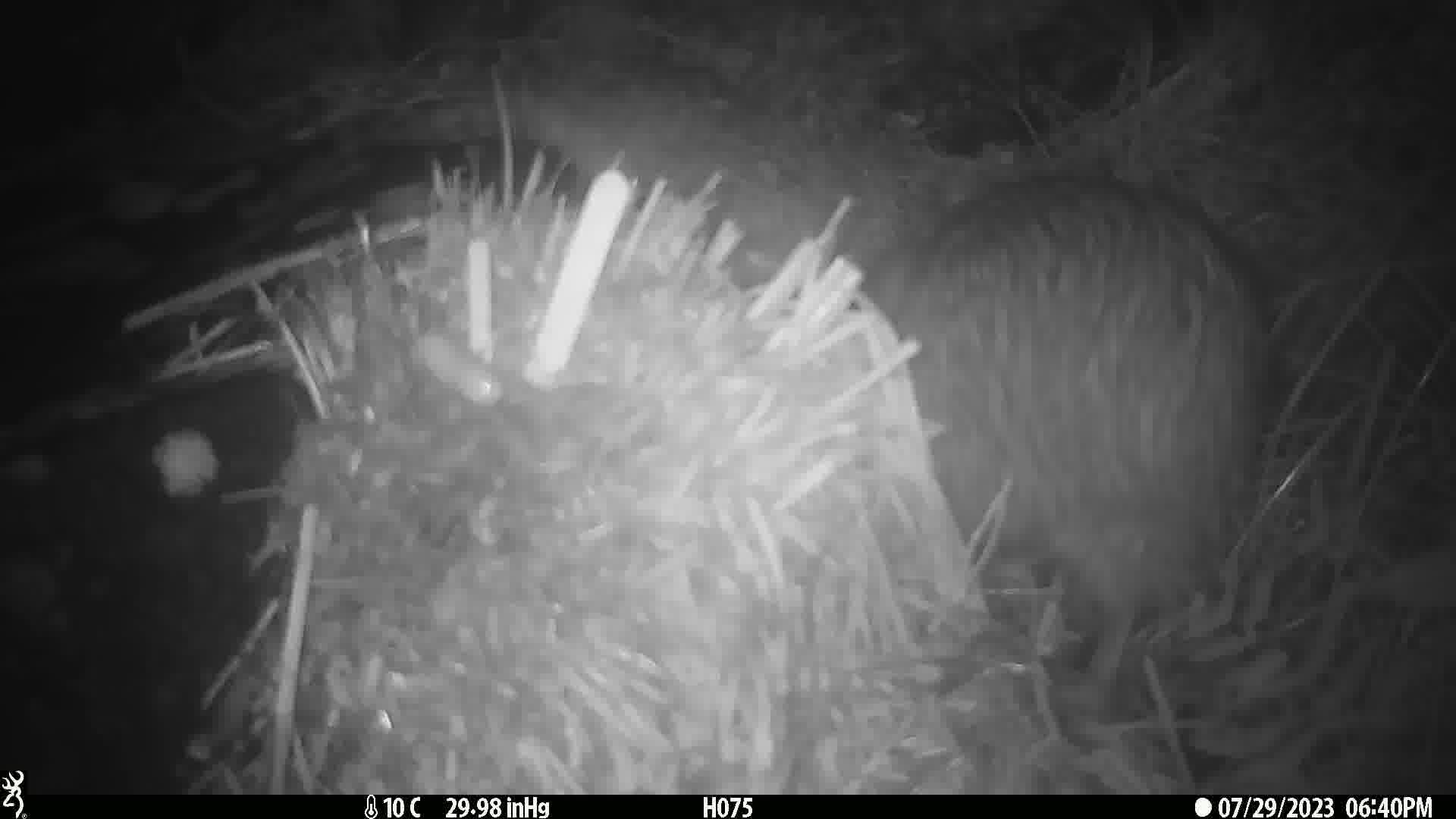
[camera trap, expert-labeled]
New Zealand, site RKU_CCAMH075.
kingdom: Animalia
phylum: Chordata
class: Aves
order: Apterygiformes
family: Apterygidae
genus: Apteryx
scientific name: Apteryx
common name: kiwi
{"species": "kiwi (Apteryx)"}